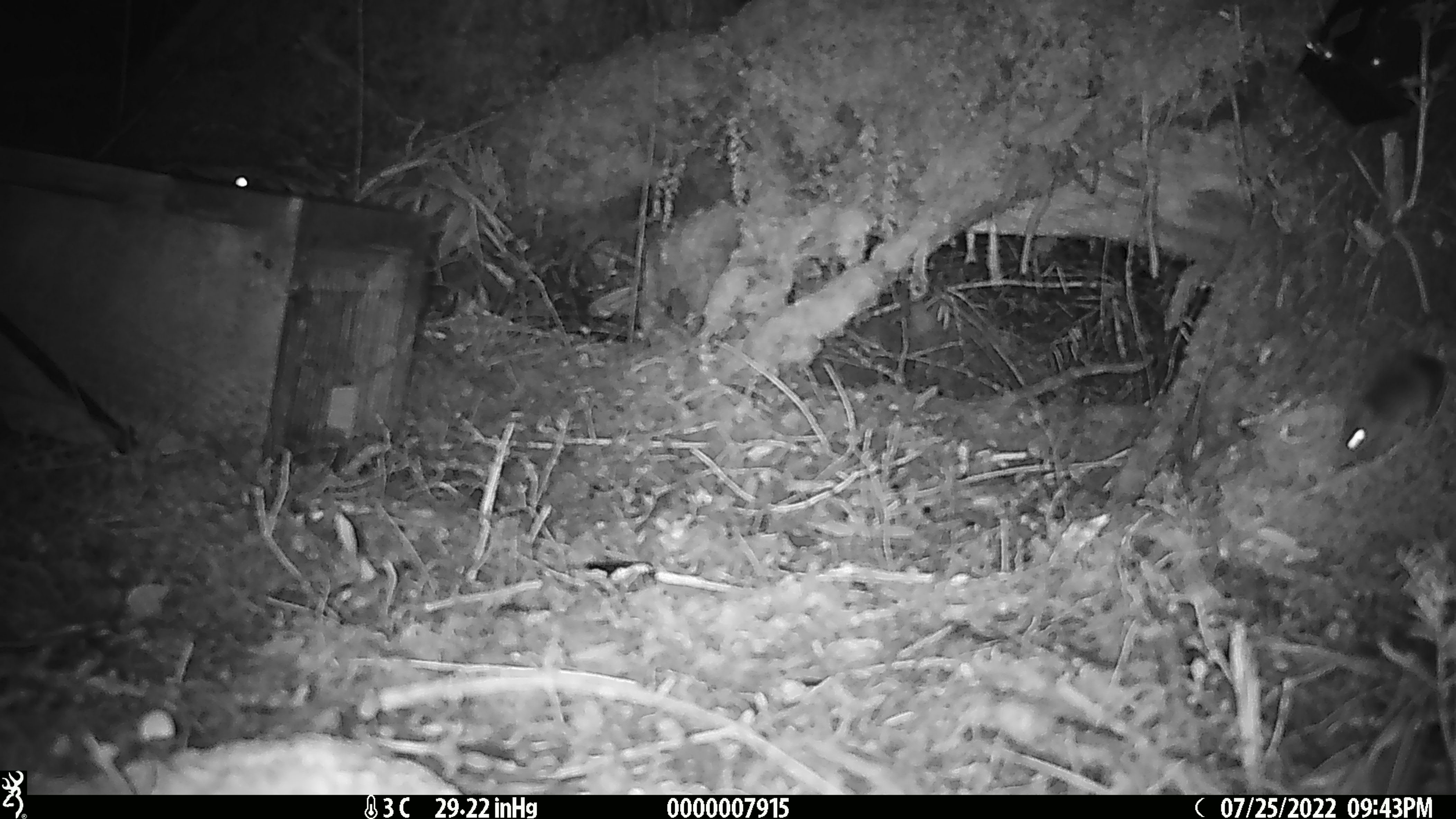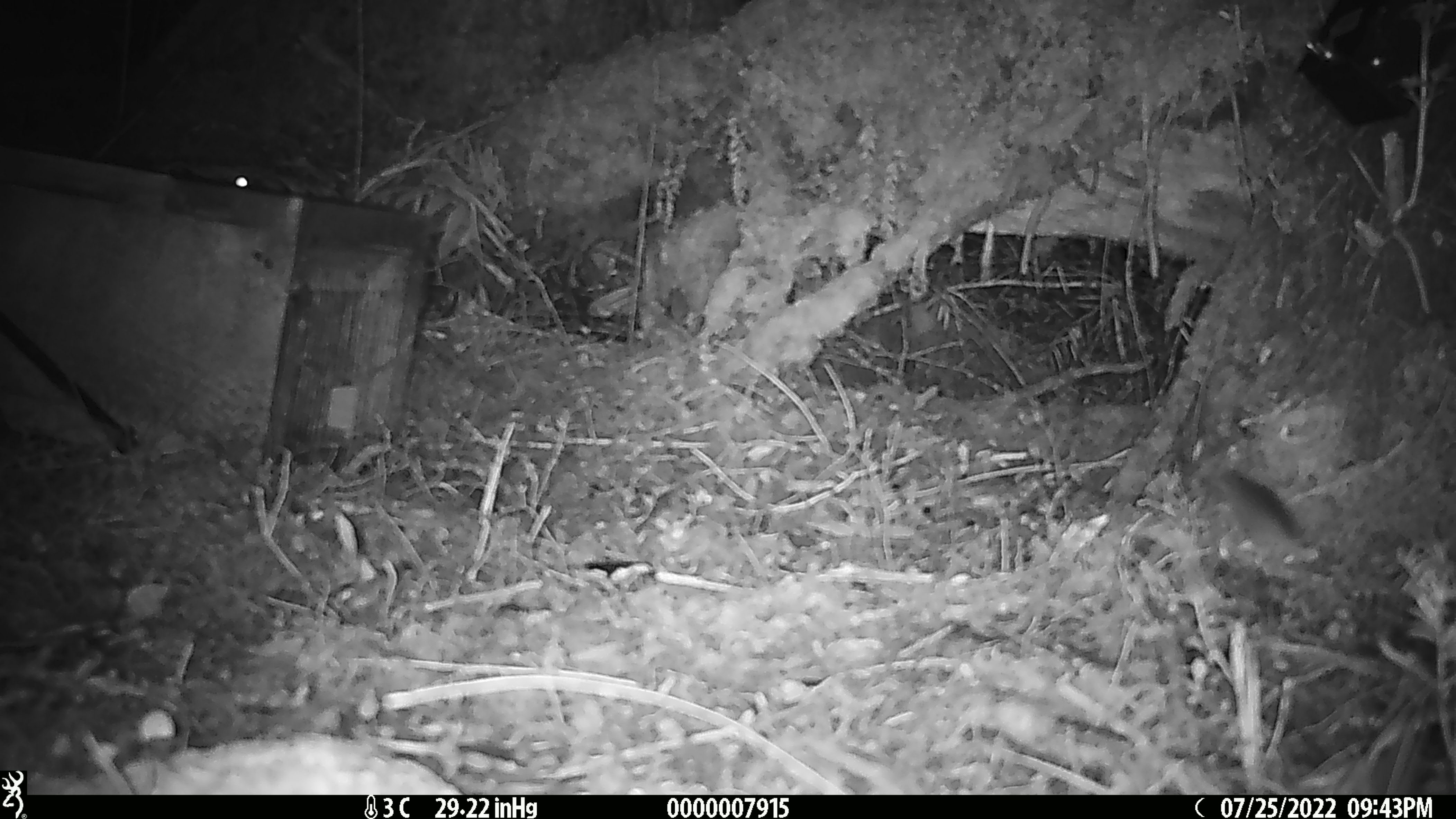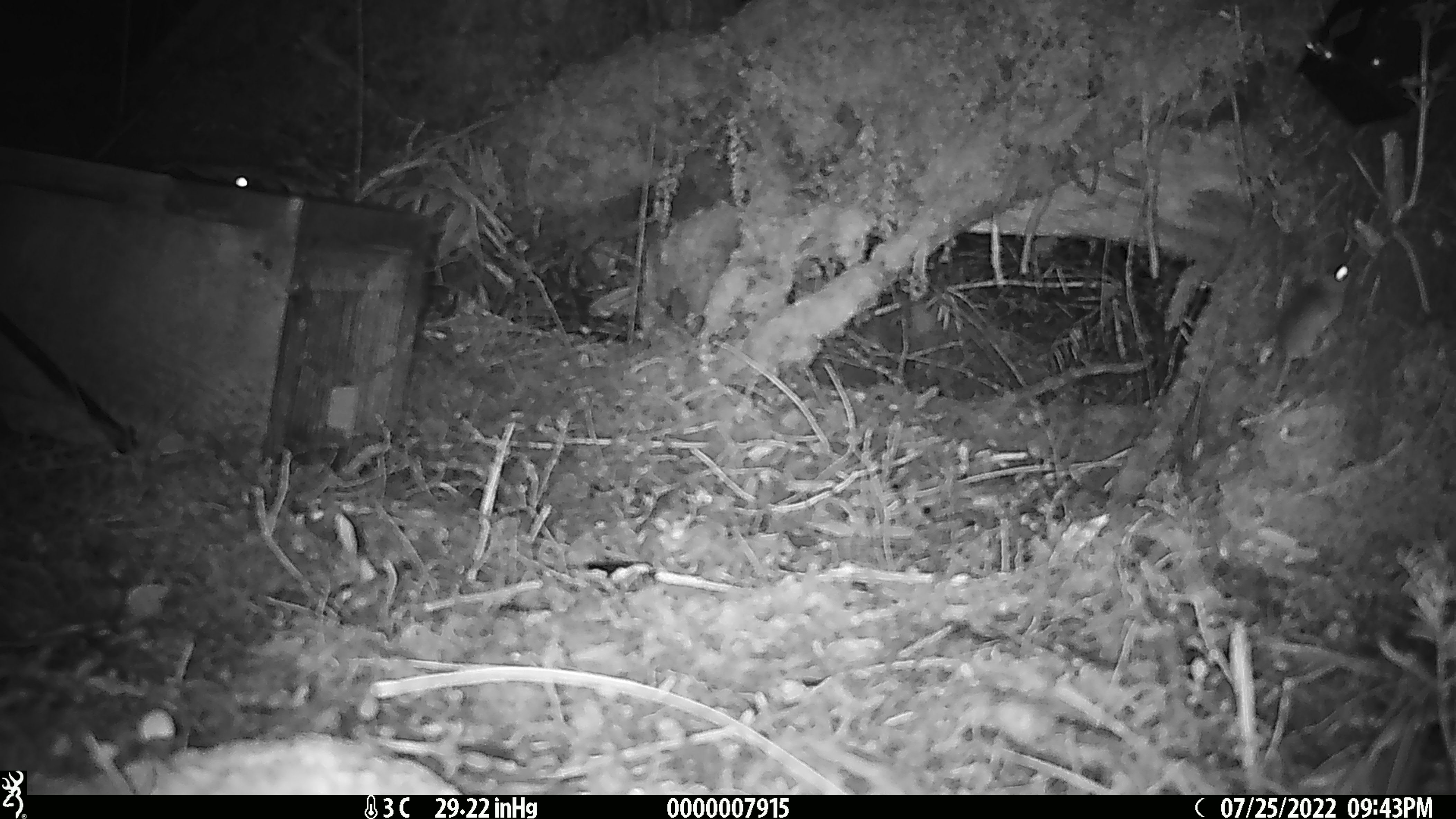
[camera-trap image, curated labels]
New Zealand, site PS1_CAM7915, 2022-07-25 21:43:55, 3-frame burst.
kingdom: Animalia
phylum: Chordata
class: Mammalia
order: Rodentia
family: Muridae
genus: Mus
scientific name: Mus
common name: mouse